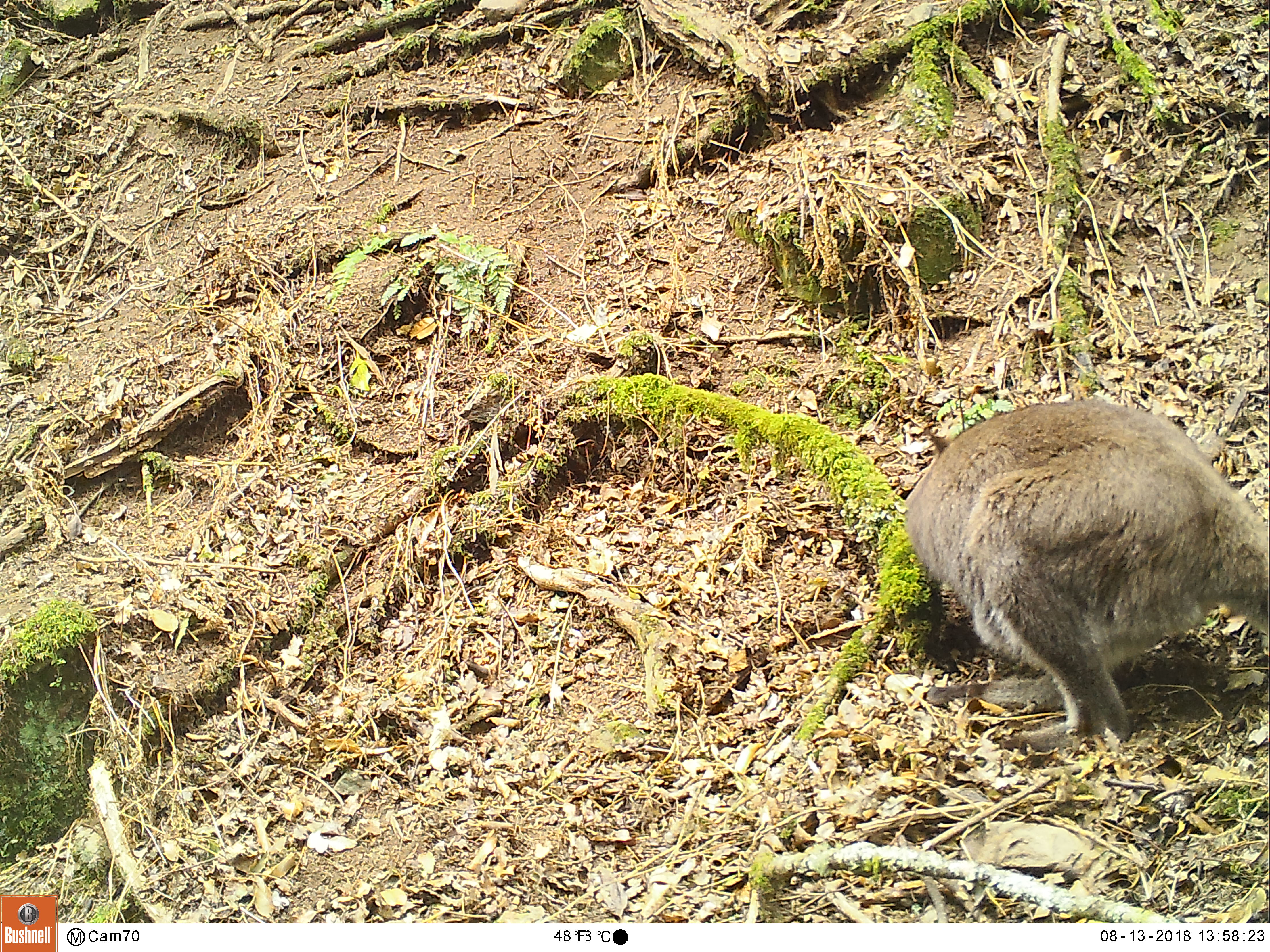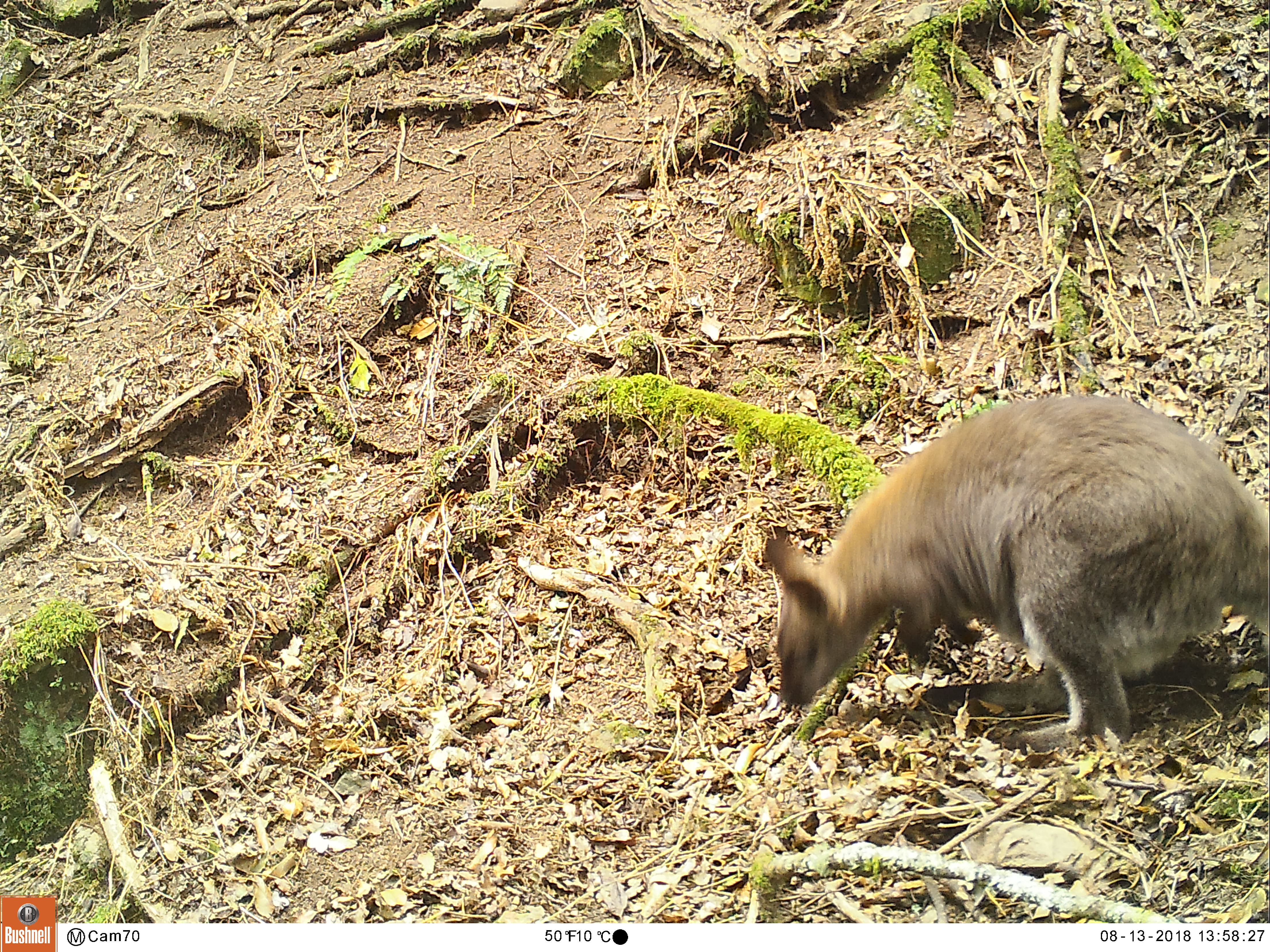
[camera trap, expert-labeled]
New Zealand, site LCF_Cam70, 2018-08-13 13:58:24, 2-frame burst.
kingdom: Animalia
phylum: Chordata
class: Mammalia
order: Diprotodontia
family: Macropodidae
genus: Notamacropus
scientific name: Notamacropus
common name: wallaby